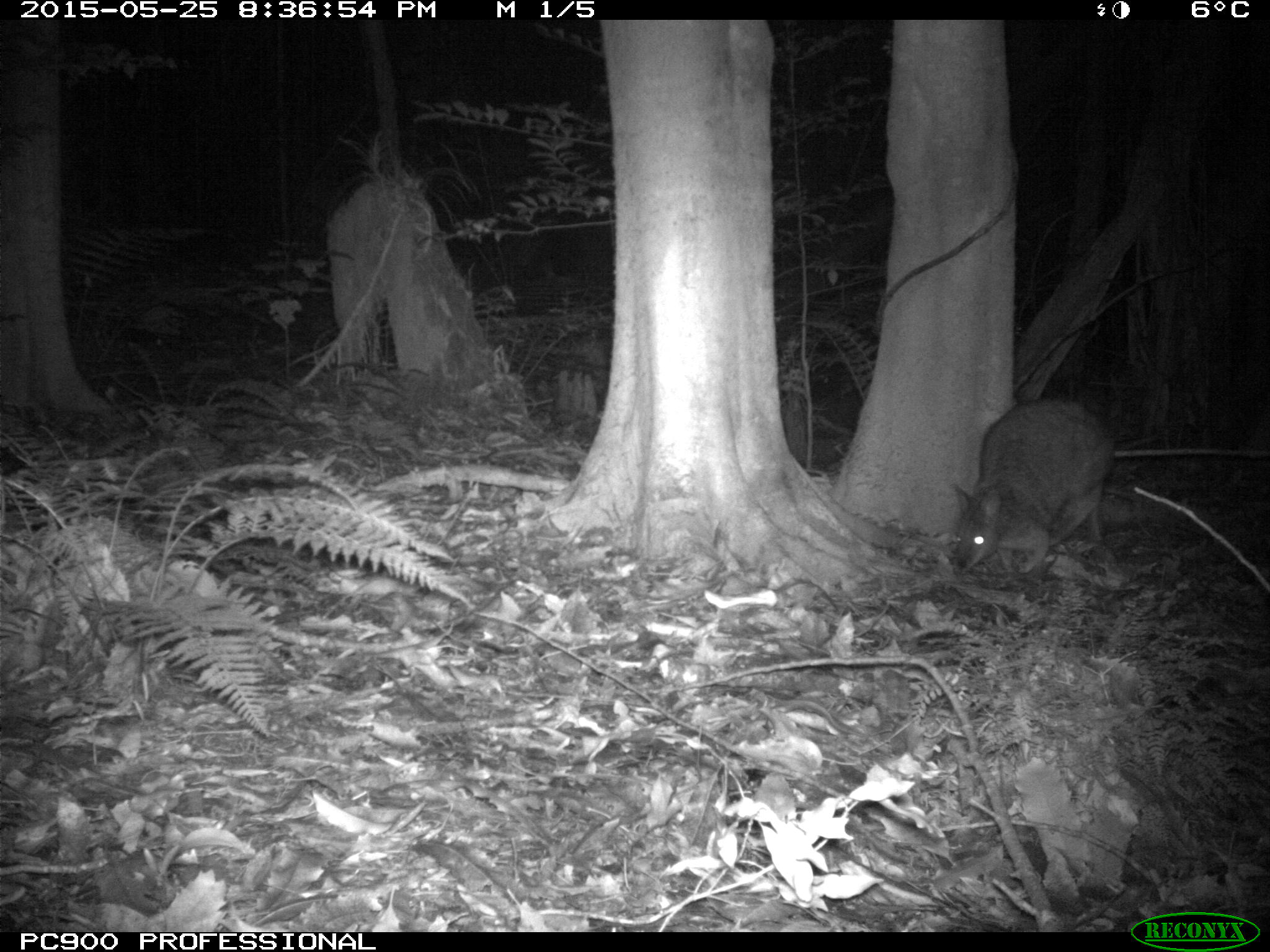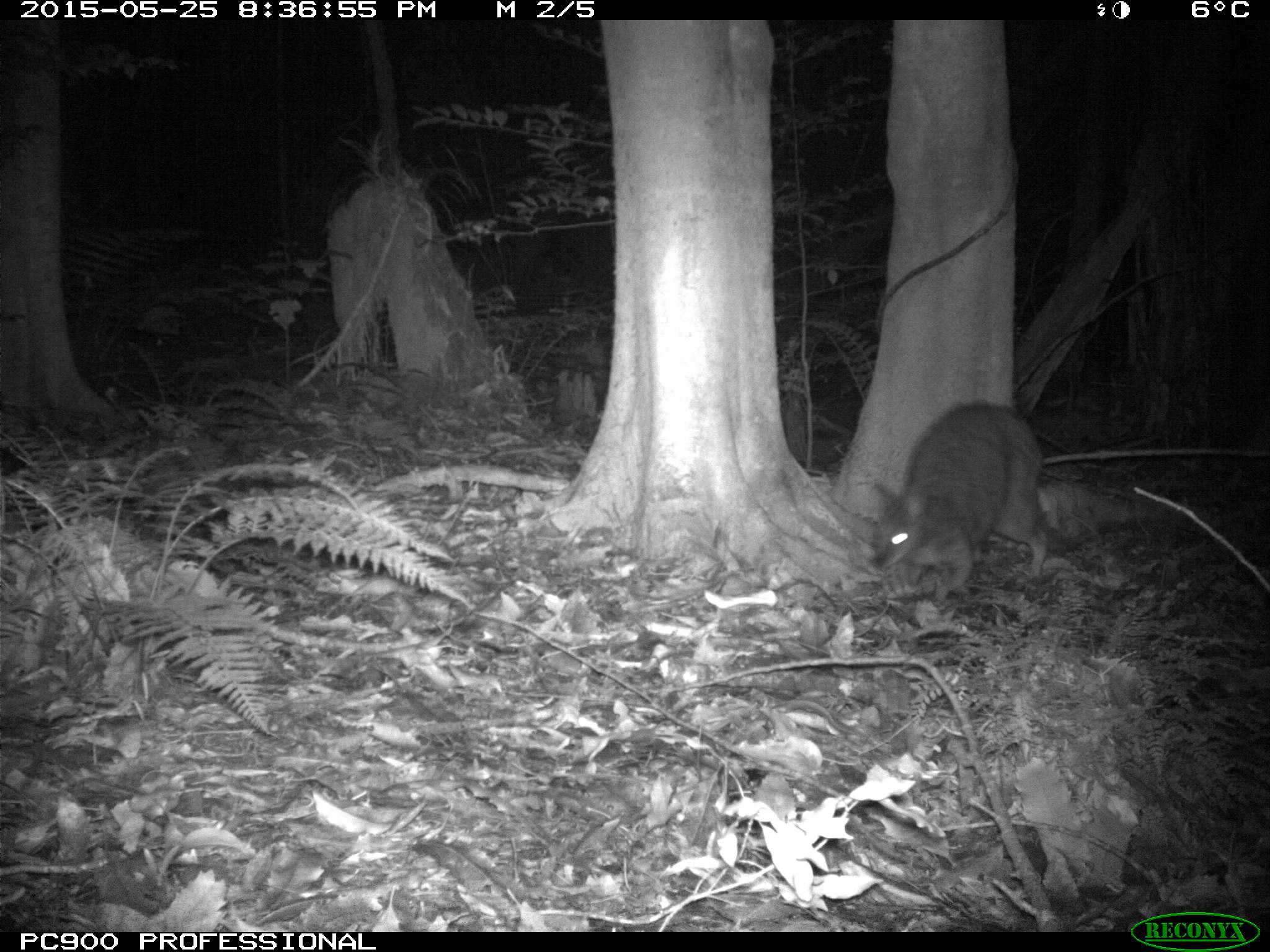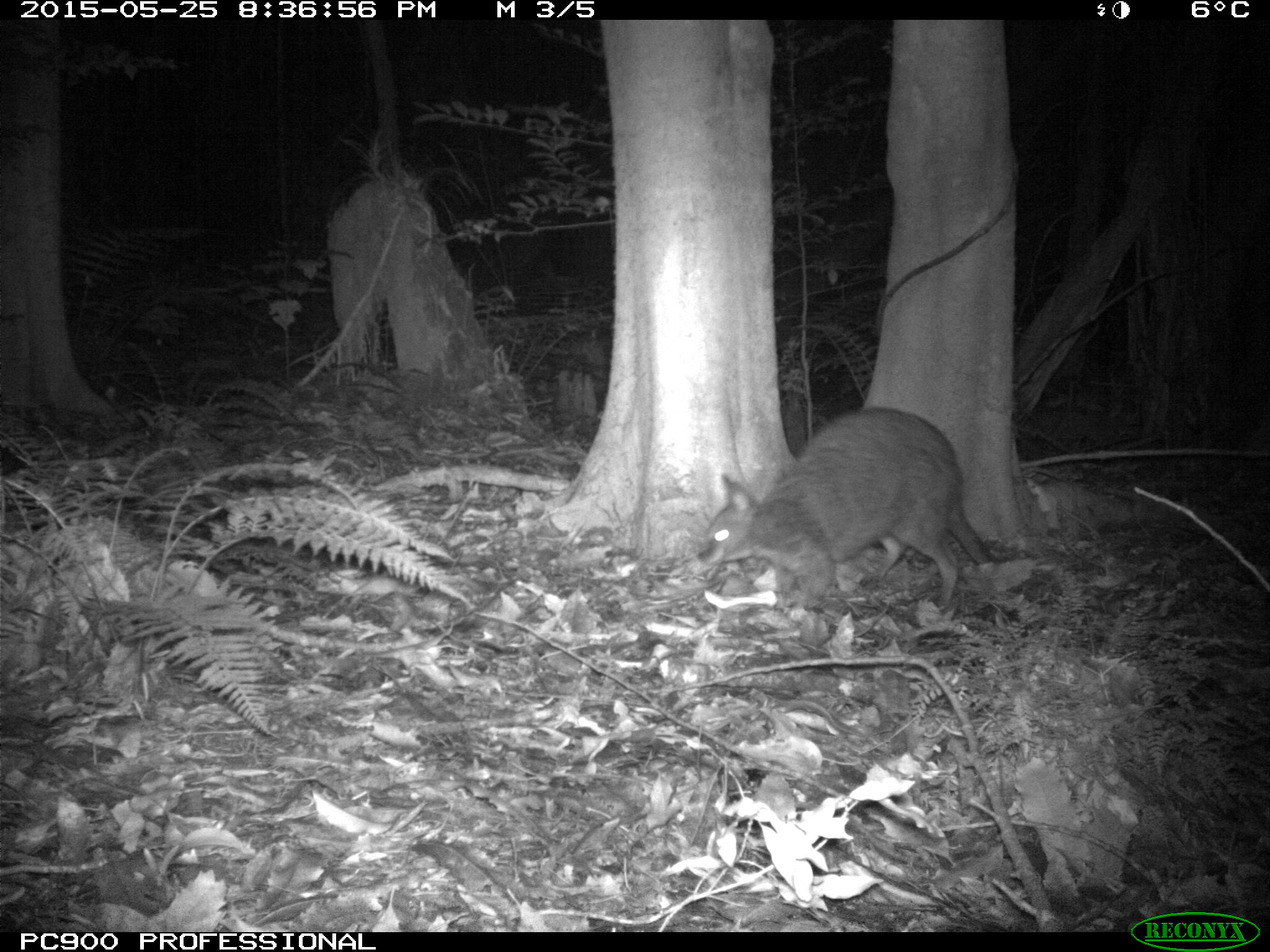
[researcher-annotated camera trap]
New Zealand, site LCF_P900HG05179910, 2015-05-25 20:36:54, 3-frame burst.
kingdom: Animalia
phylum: Chordata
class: Mammalia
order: Diprotodontia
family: Macropodidae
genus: Notamacropus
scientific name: Notamacropus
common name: wallaby